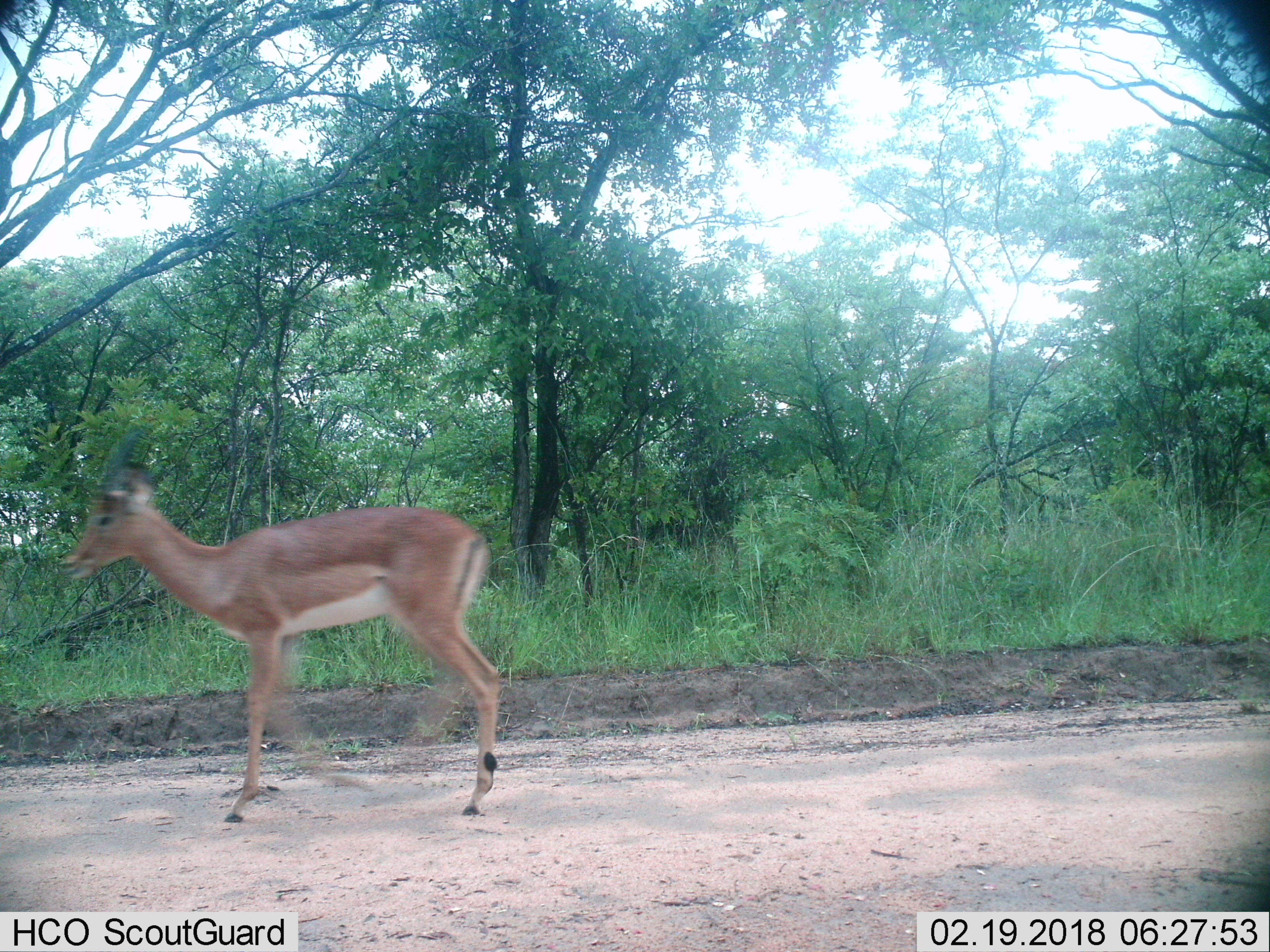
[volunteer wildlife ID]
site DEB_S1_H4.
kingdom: Animalia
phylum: Chordata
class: Mammalia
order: Artiodactyla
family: Bovidae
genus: Aepyceros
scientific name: Aepyceros melampus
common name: impala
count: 1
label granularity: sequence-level